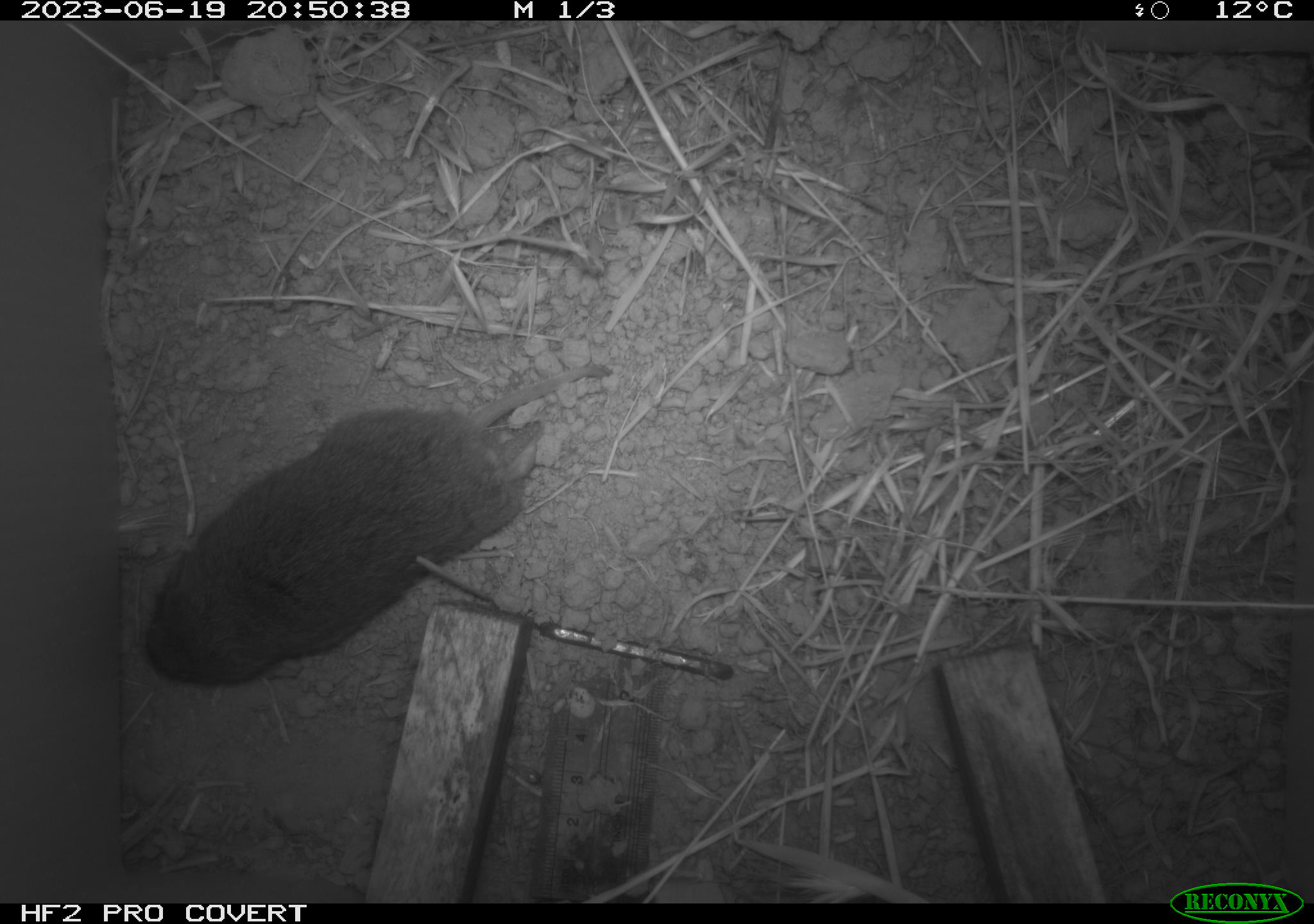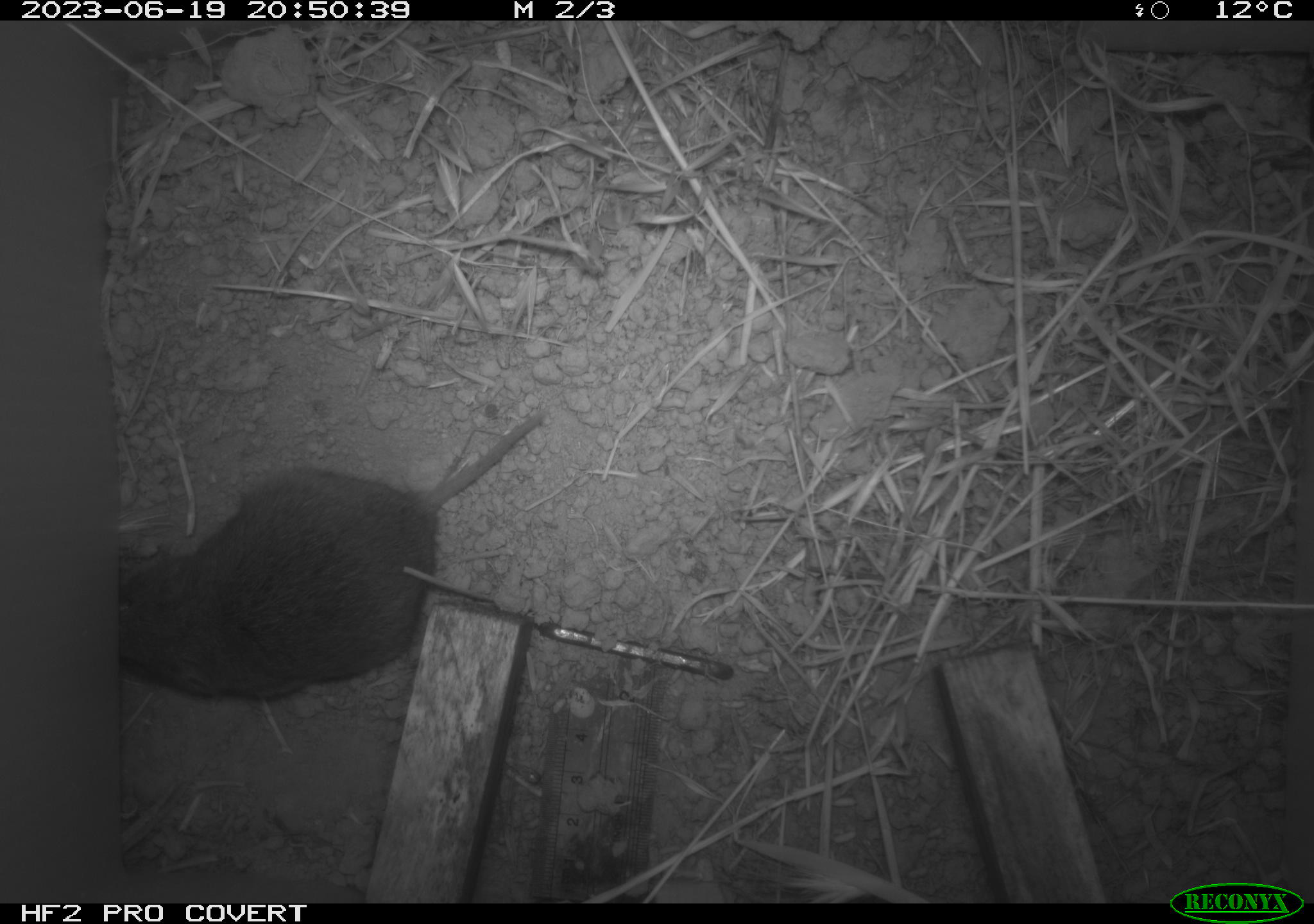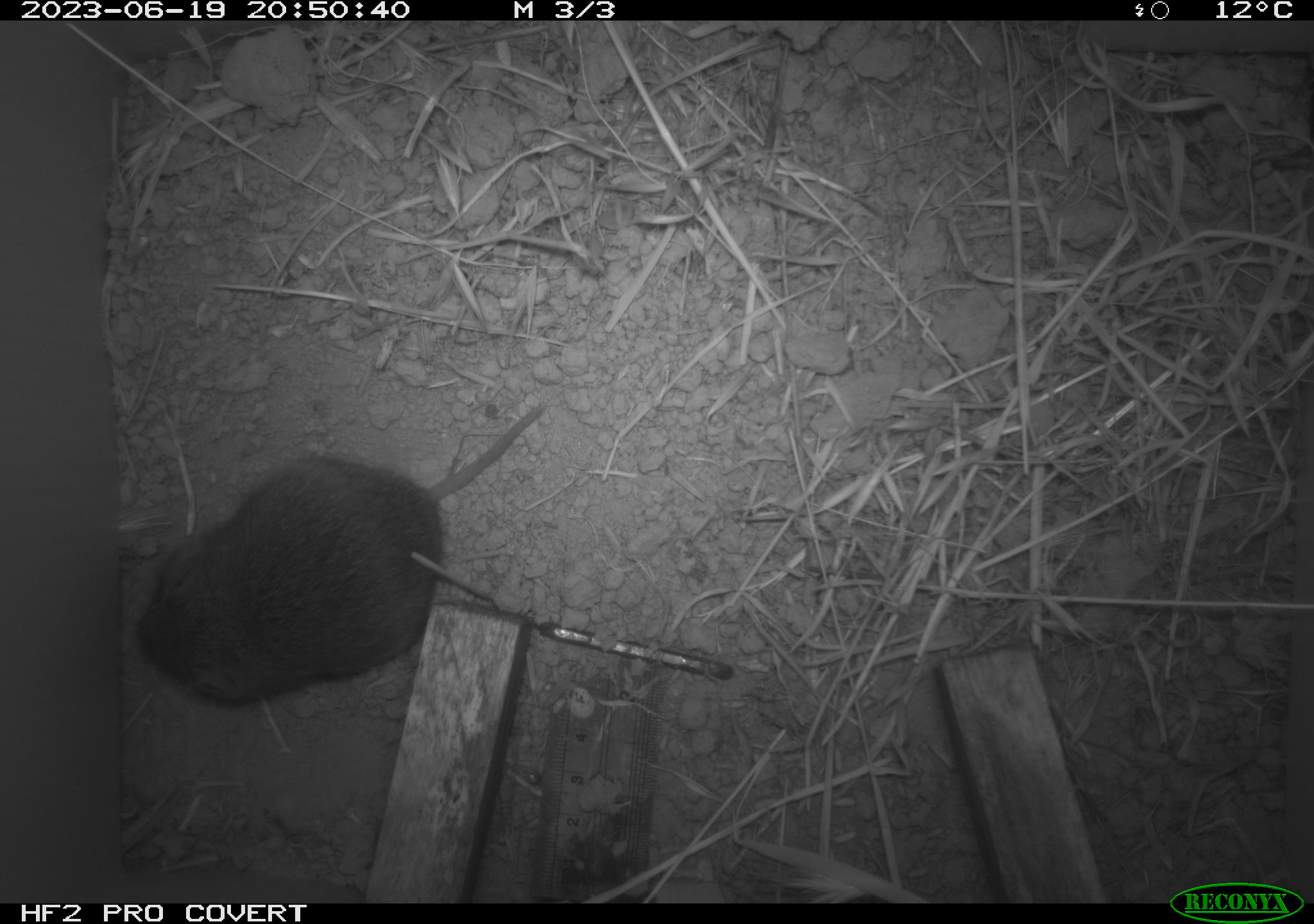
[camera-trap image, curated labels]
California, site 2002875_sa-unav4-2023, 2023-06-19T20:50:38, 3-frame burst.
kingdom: Animalia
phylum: Chordata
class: Mammalia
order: Rodentia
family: Cricetidae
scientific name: Arvicolinae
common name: voles, lemmings, and muskrats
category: arvicolinae subfamily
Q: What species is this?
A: Arvicolinae subfamily (voles, lemmings, and muskrats) (Arvicolinae).